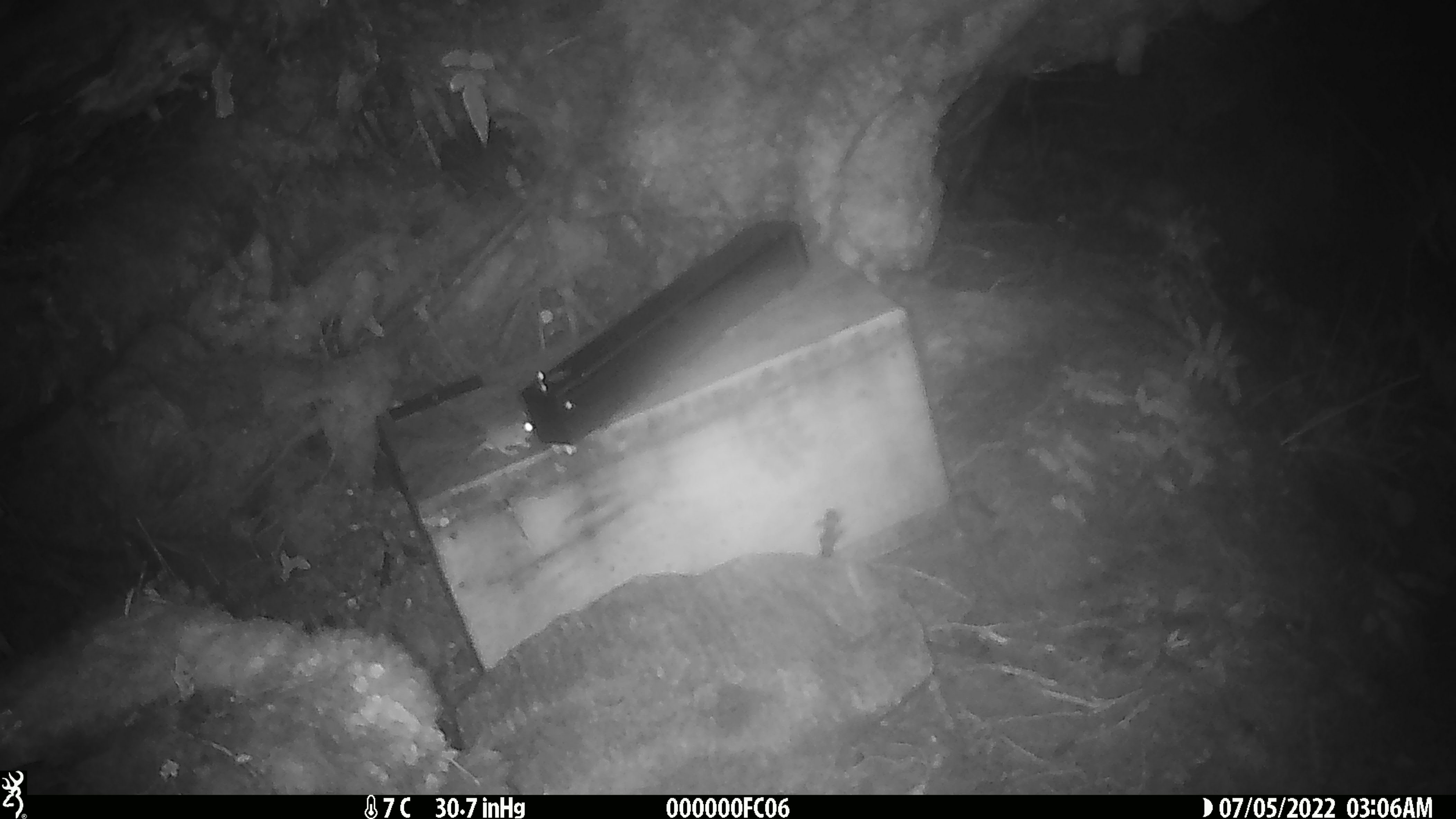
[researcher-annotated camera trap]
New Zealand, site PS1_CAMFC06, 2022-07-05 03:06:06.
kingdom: Animalia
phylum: Chordata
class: Mammalia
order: Rodentia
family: Muridae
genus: Mus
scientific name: Mus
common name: mouse